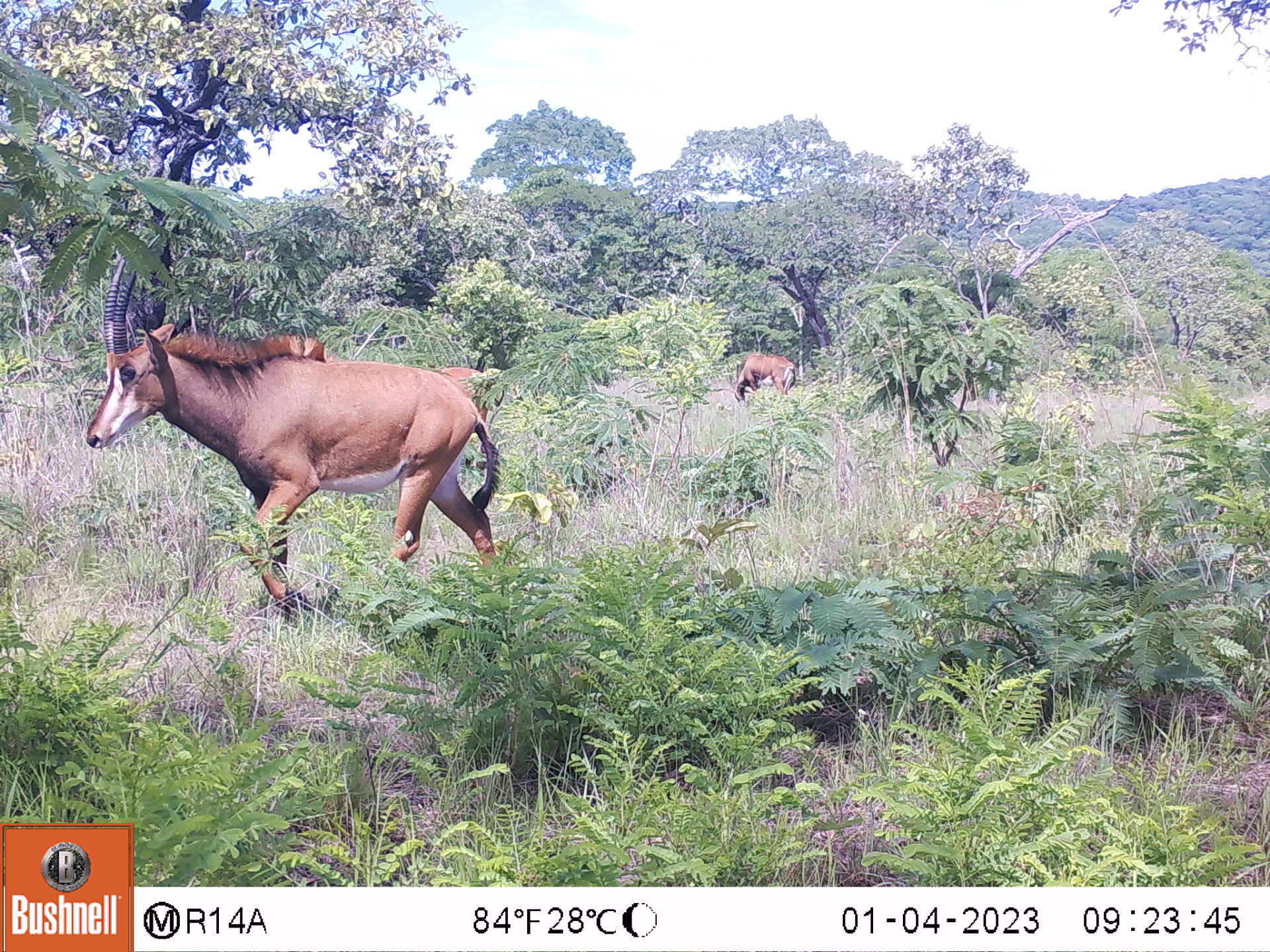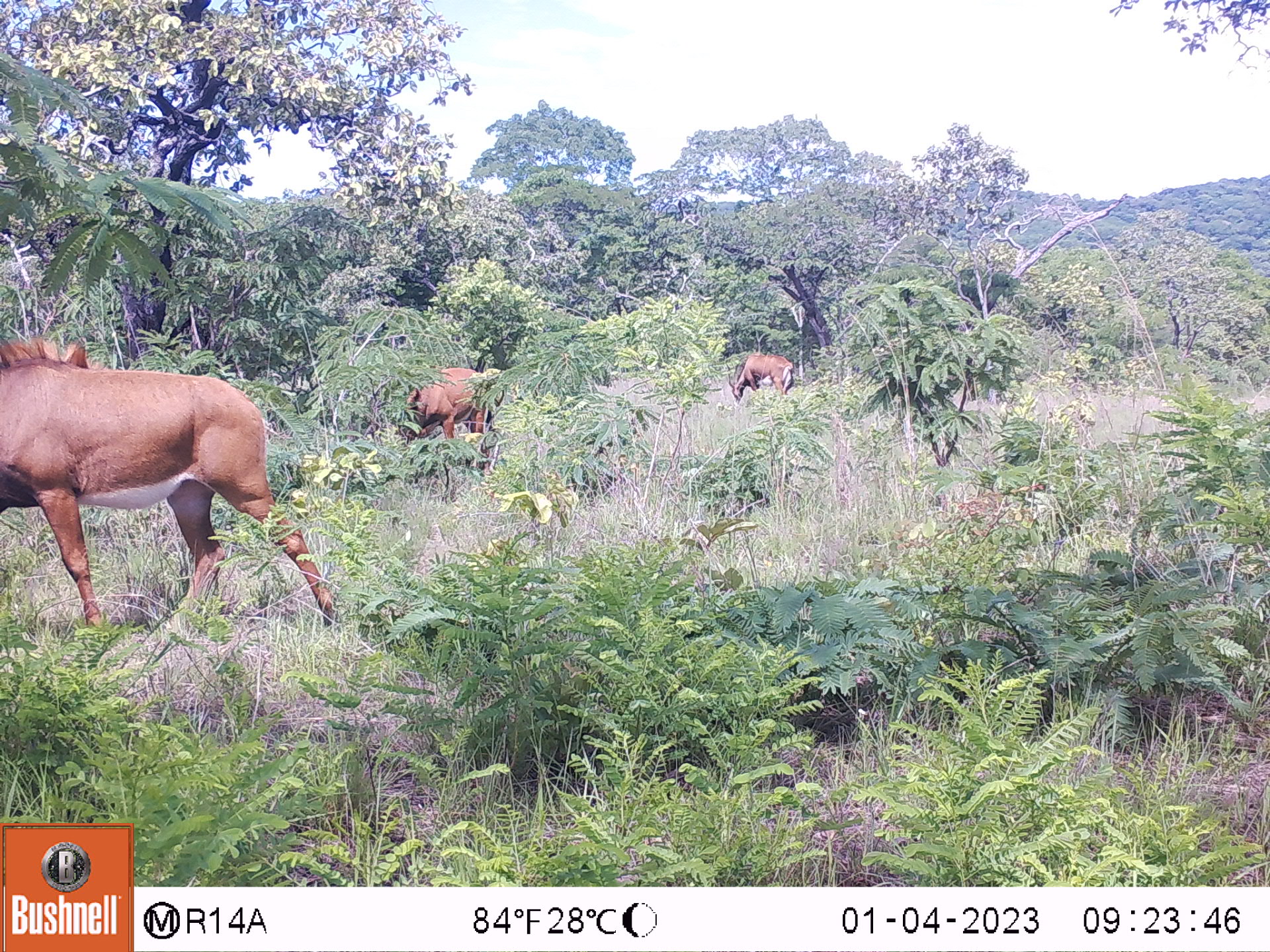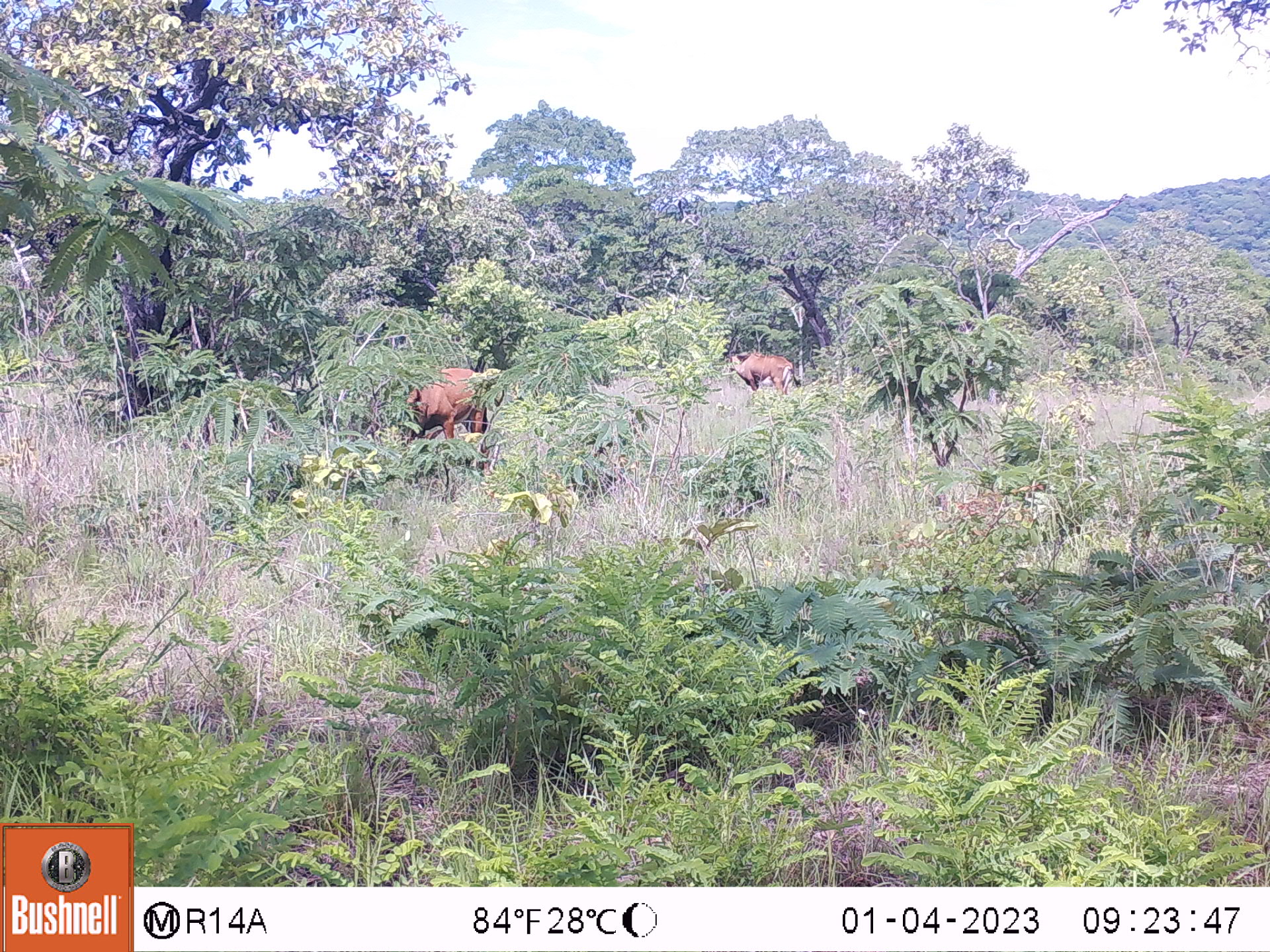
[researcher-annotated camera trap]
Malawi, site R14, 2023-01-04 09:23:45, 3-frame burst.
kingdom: Animalia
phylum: Chordata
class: Mammalia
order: Artiodactyla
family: Bovidae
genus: Hippotragus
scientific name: Hippotragus niger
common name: sable antelope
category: sable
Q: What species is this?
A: Sable (sable antelope) (Hippotragus niger).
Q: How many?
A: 2.